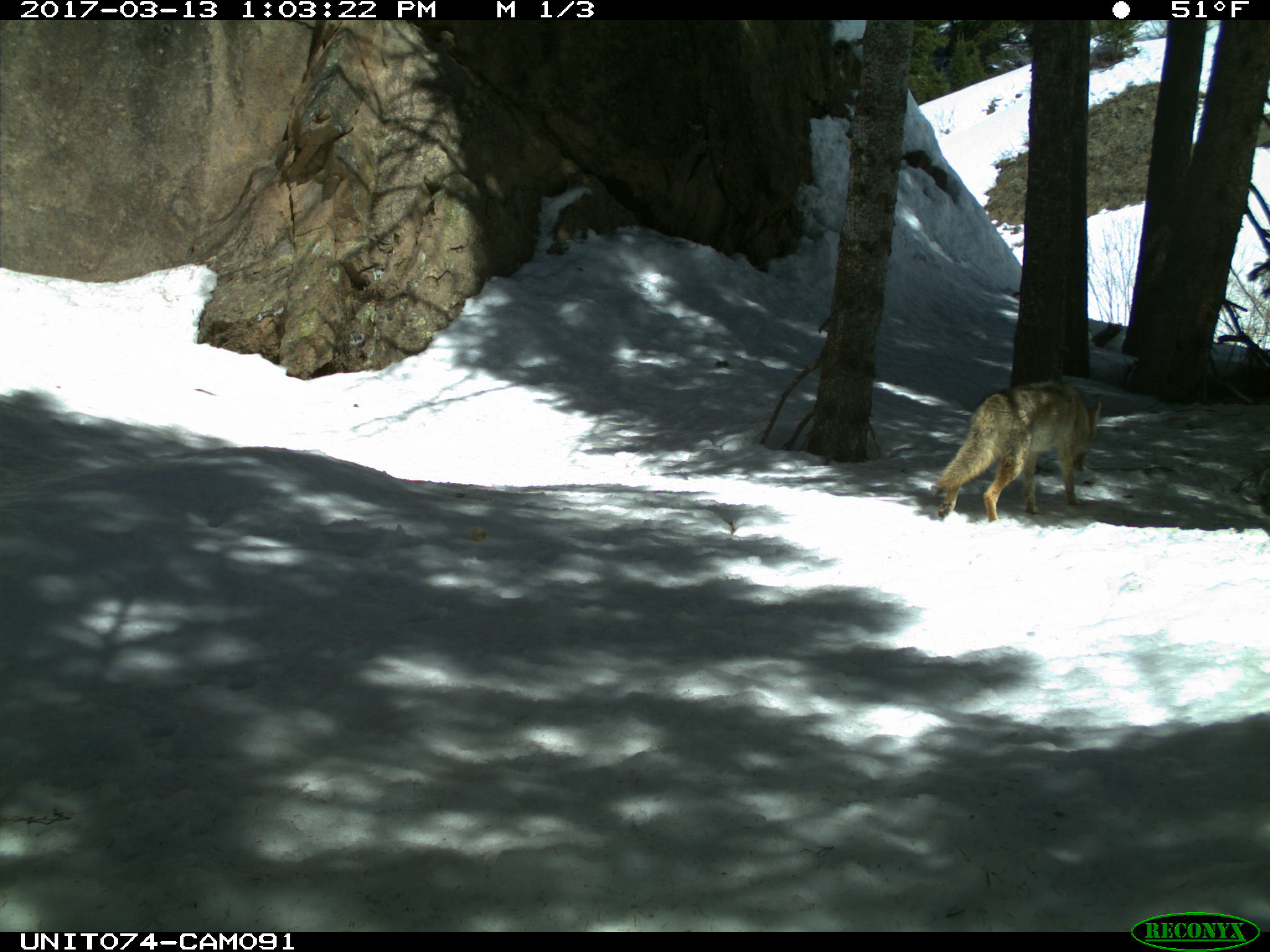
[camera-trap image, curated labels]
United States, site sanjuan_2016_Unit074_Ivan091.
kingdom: Animalia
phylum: Chordata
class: Mammalia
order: Carnivora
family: Canidae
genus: Canis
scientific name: Canis latrans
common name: coyote